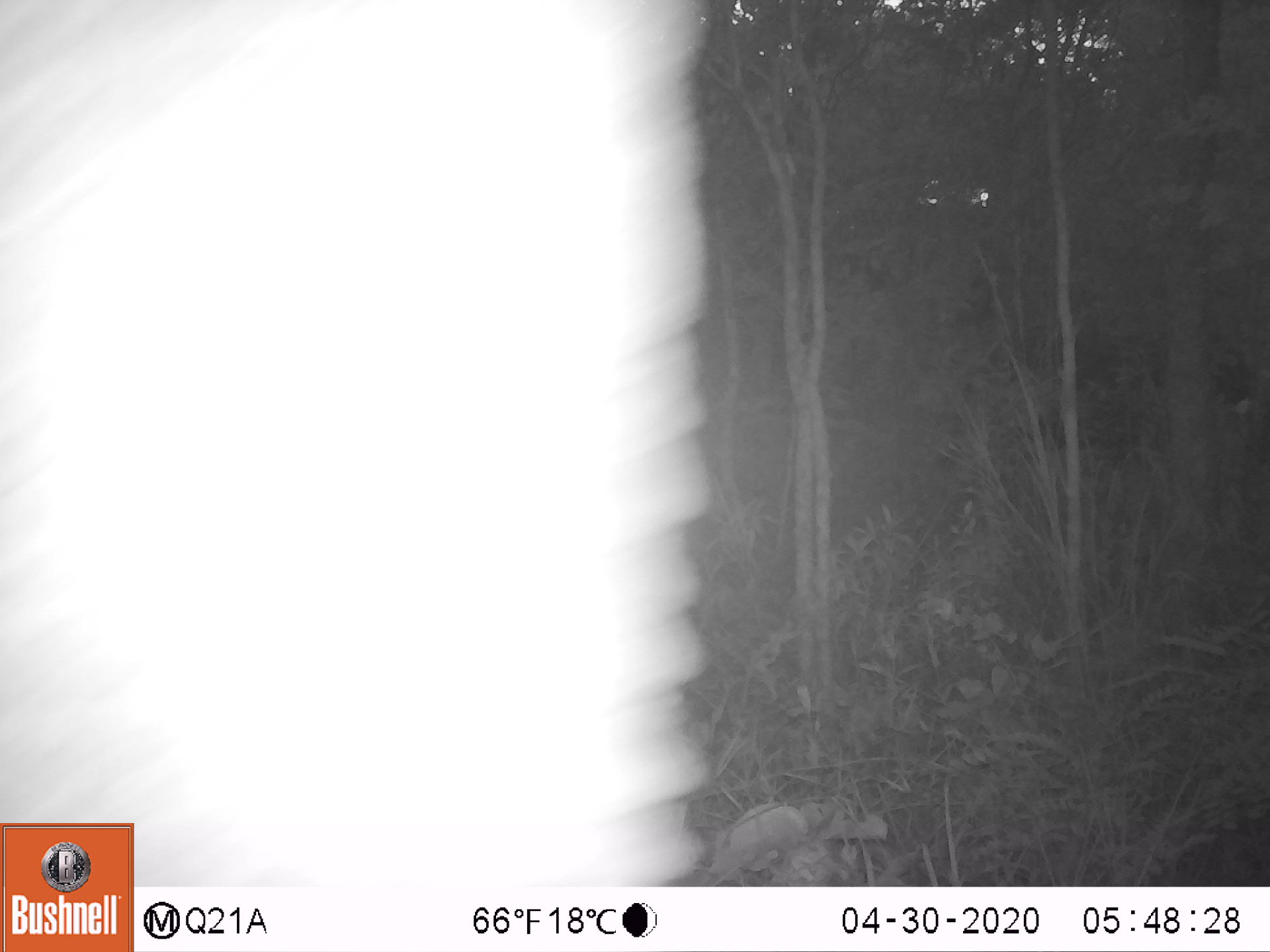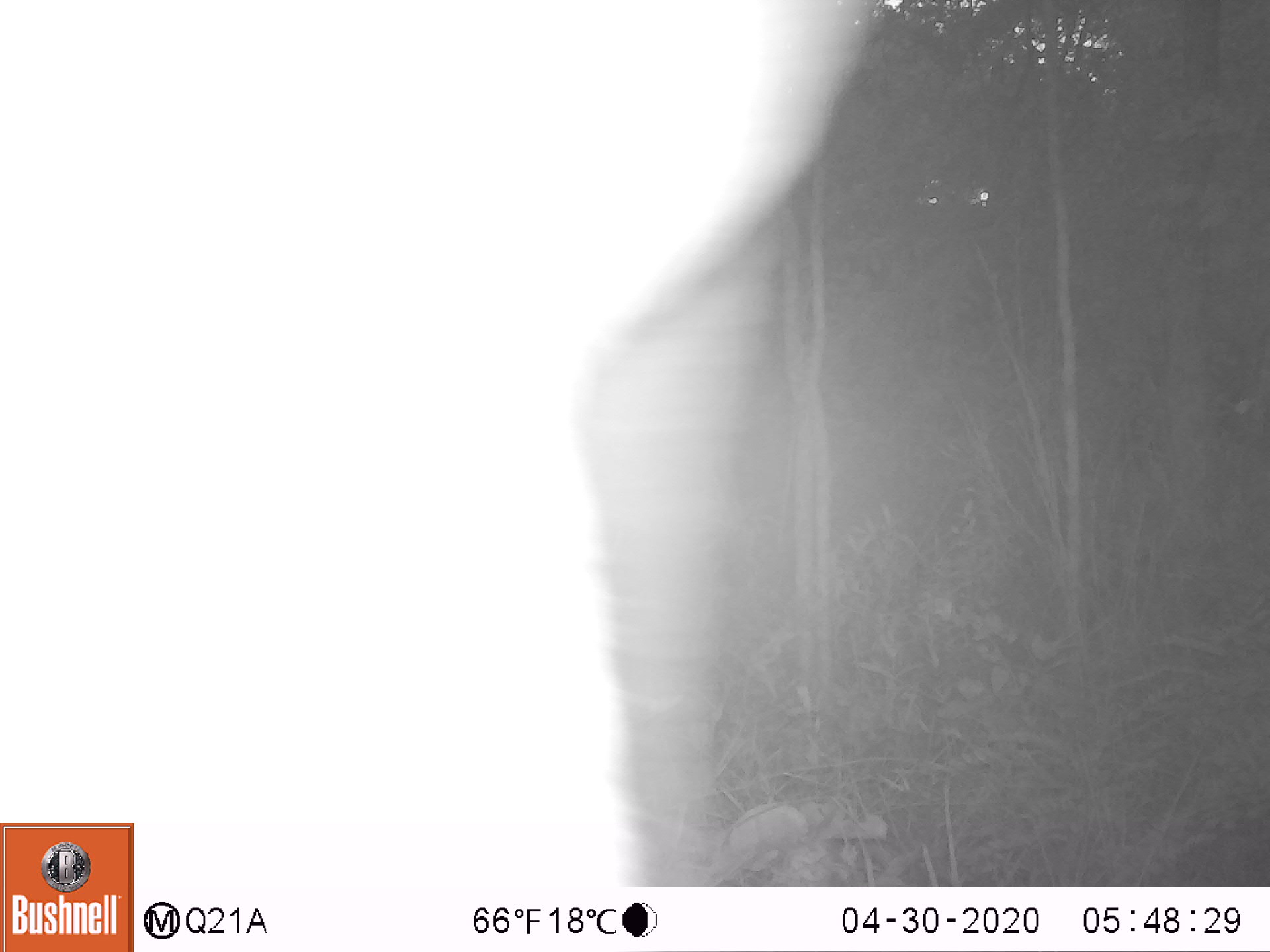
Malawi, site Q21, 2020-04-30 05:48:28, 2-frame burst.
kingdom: Animalia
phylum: Chordata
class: Mammalia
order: Proboscidea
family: Elephantidae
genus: Loxodonta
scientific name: Loxodonta africana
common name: african savanna elephant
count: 1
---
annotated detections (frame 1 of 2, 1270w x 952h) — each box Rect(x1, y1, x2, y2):
african savanna elephant: Rect(4, 0, 723, 819)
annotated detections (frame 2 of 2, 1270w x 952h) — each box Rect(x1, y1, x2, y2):
african savanna elephant: Rect(1, 0, 889, 819)